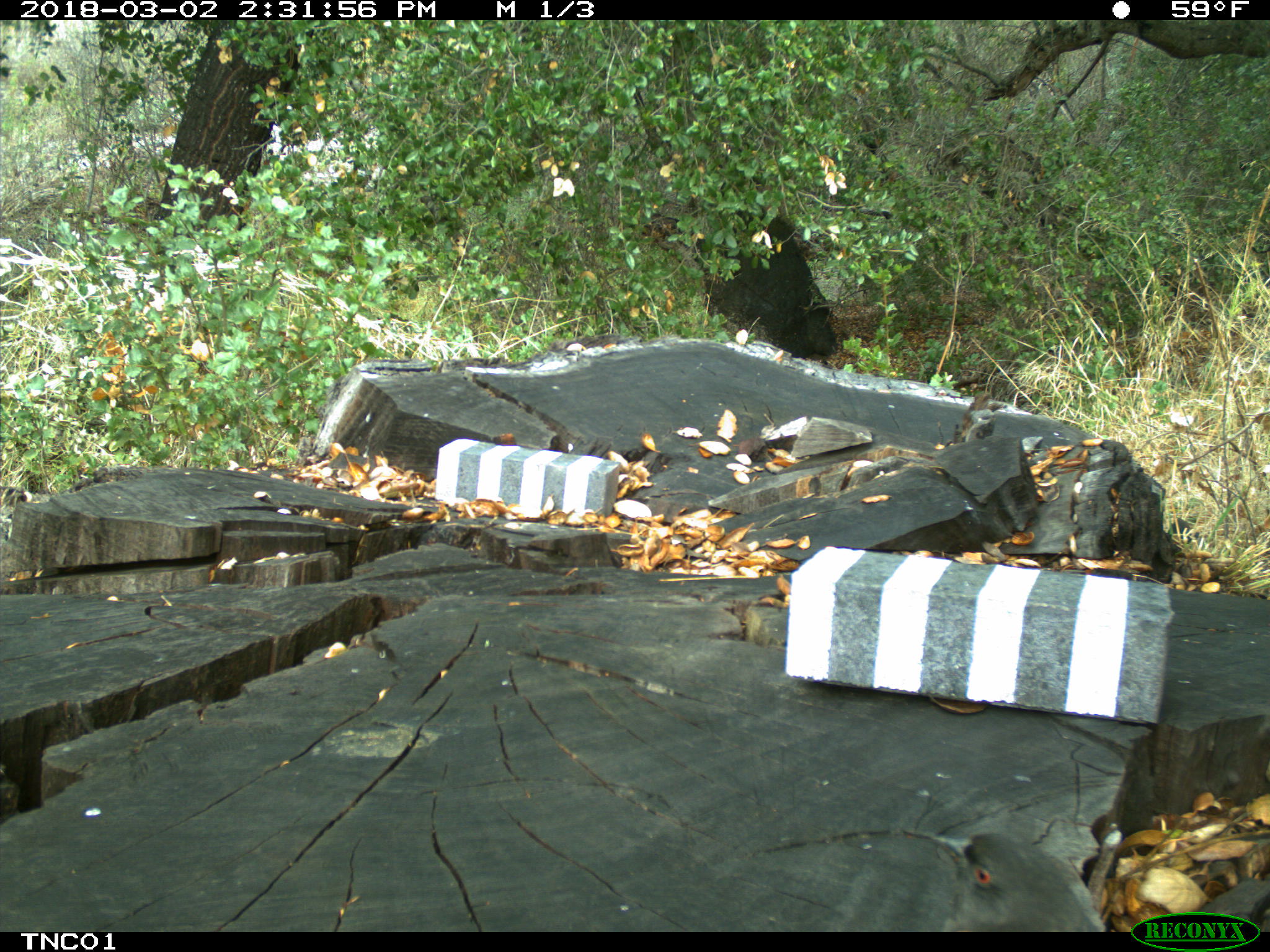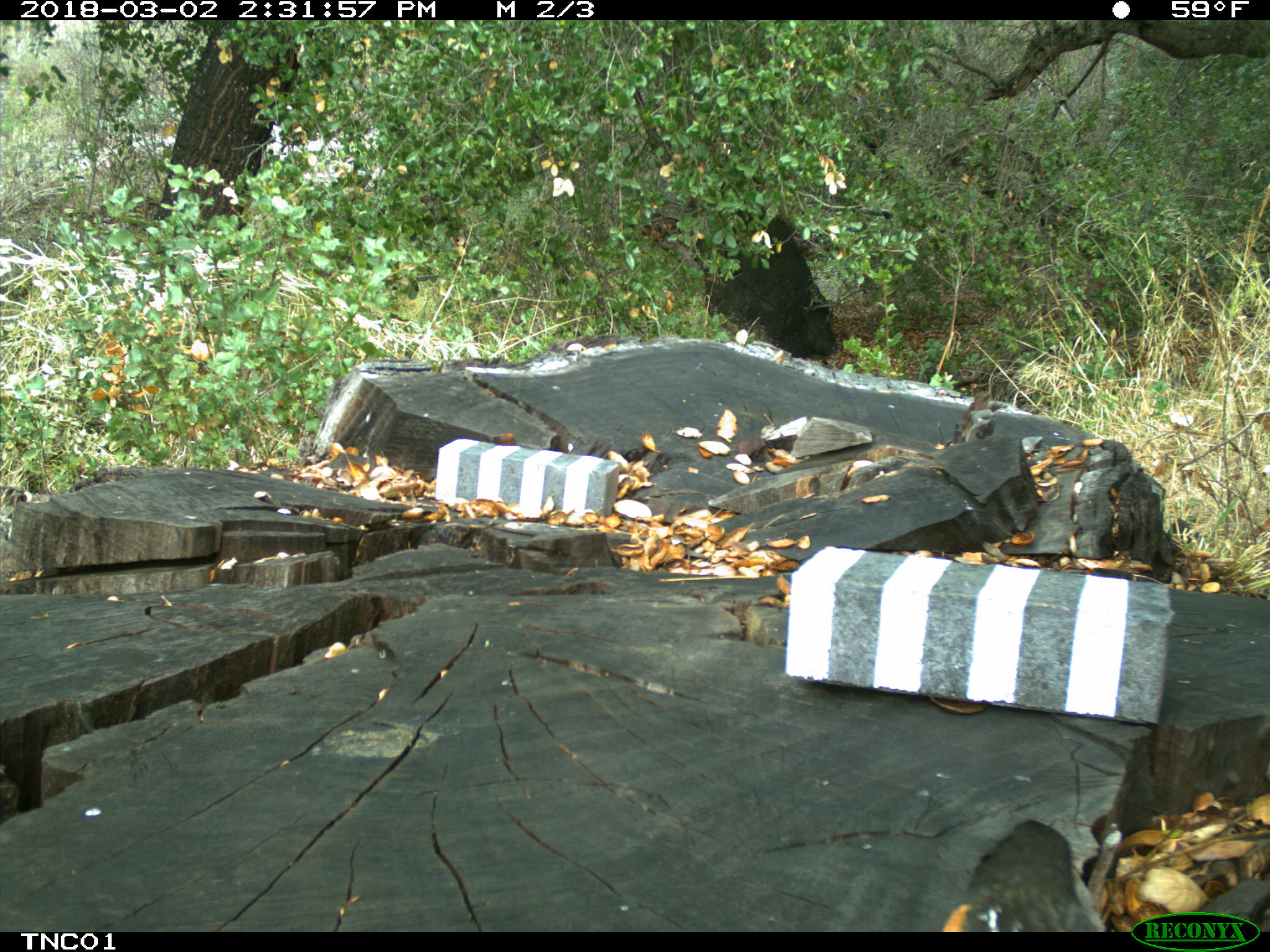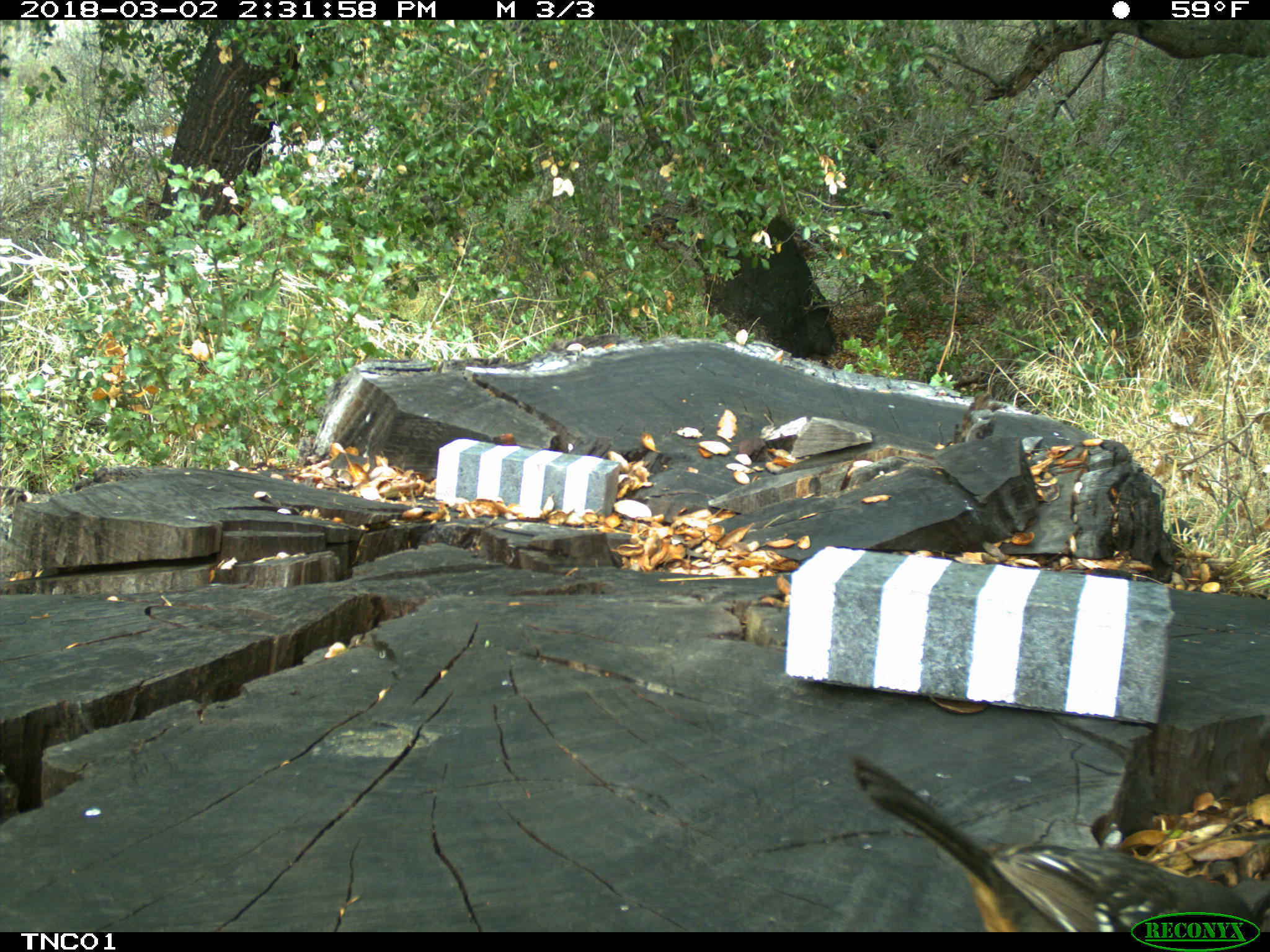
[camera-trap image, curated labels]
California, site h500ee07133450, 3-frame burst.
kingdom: Animalia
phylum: Chordata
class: Aves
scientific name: Aves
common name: bird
Bird (Aves).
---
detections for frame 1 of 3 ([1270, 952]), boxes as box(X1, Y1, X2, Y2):
bird: box(901, 827, 1108, 931)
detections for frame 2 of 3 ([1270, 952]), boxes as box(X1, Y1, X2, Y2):
bird: box(939, 820, 1110, 930)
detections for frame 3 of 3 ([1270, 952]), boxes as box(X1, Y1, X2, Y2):
bird: box(852, 754, 1258, 932)